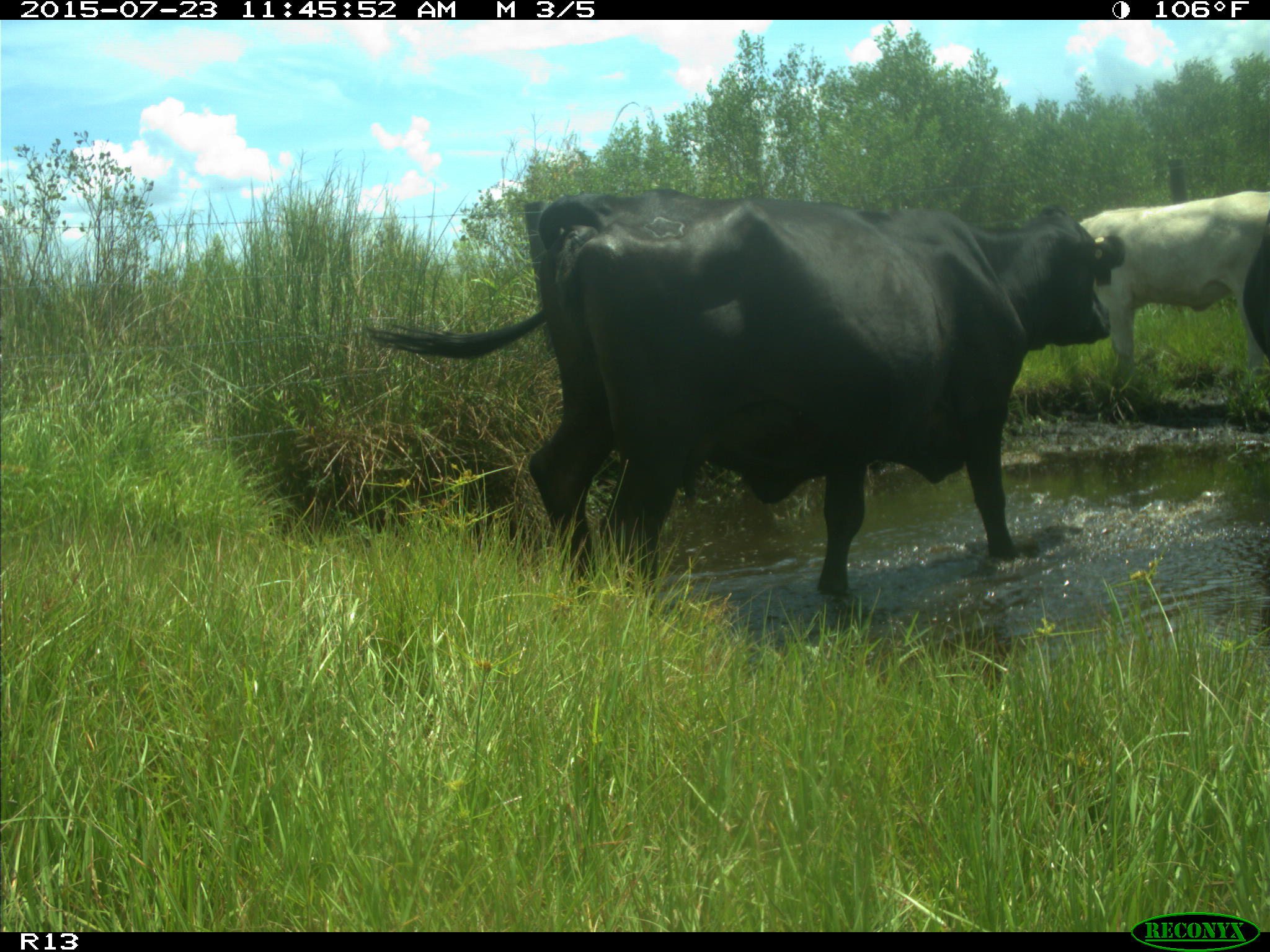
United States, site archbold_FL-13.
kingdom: Animalia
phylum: Chordata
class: Mammalia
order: Artiodactyla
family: Bovidae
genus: Bos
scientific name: Bos taurus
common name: domestic cow